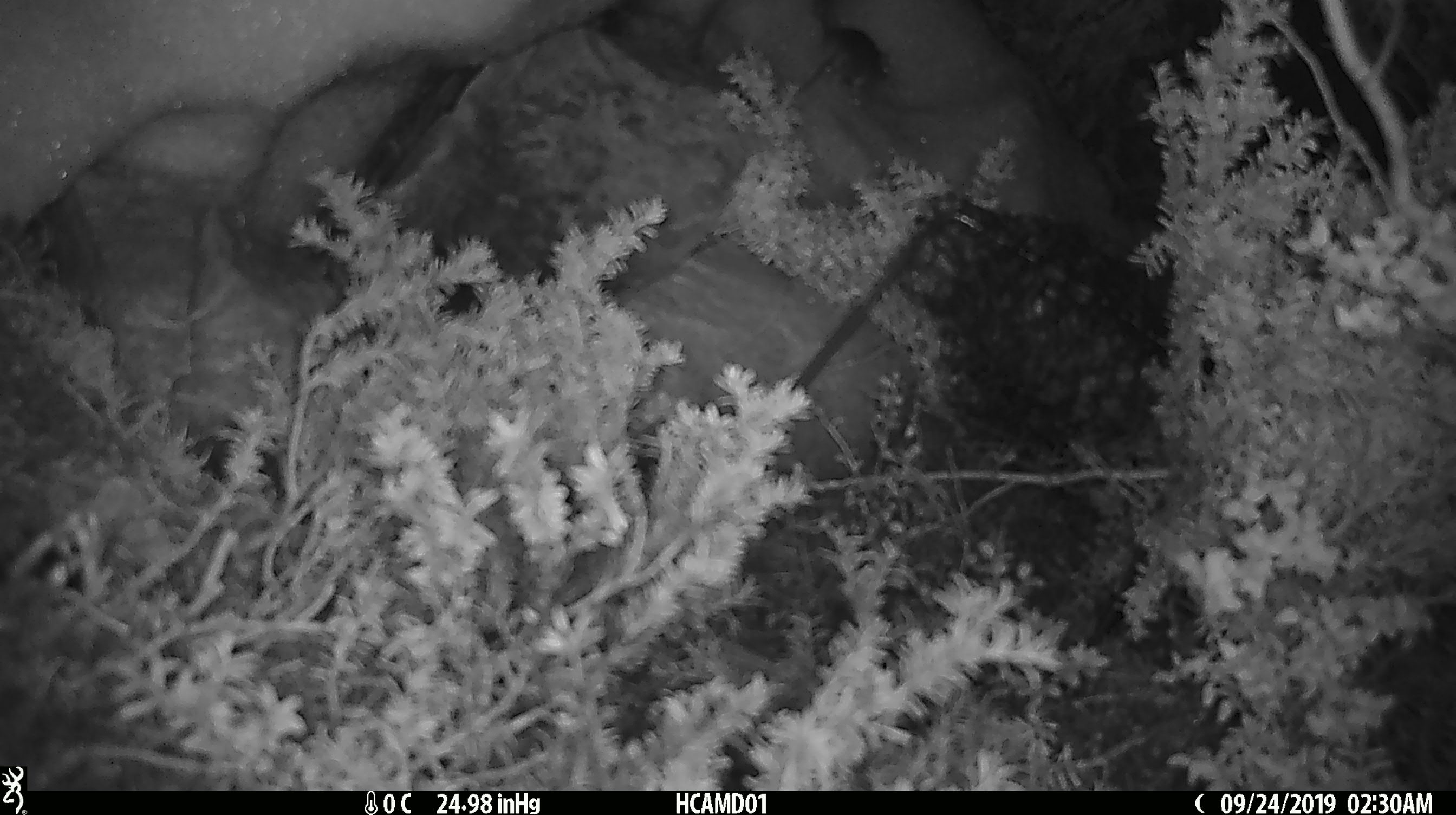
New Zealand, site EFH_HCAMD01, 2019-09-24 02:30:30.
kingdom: Animalia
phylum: Chordata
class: Mammalia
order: Rodentia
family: Muridae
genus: Mus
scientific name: Mus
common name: mouse